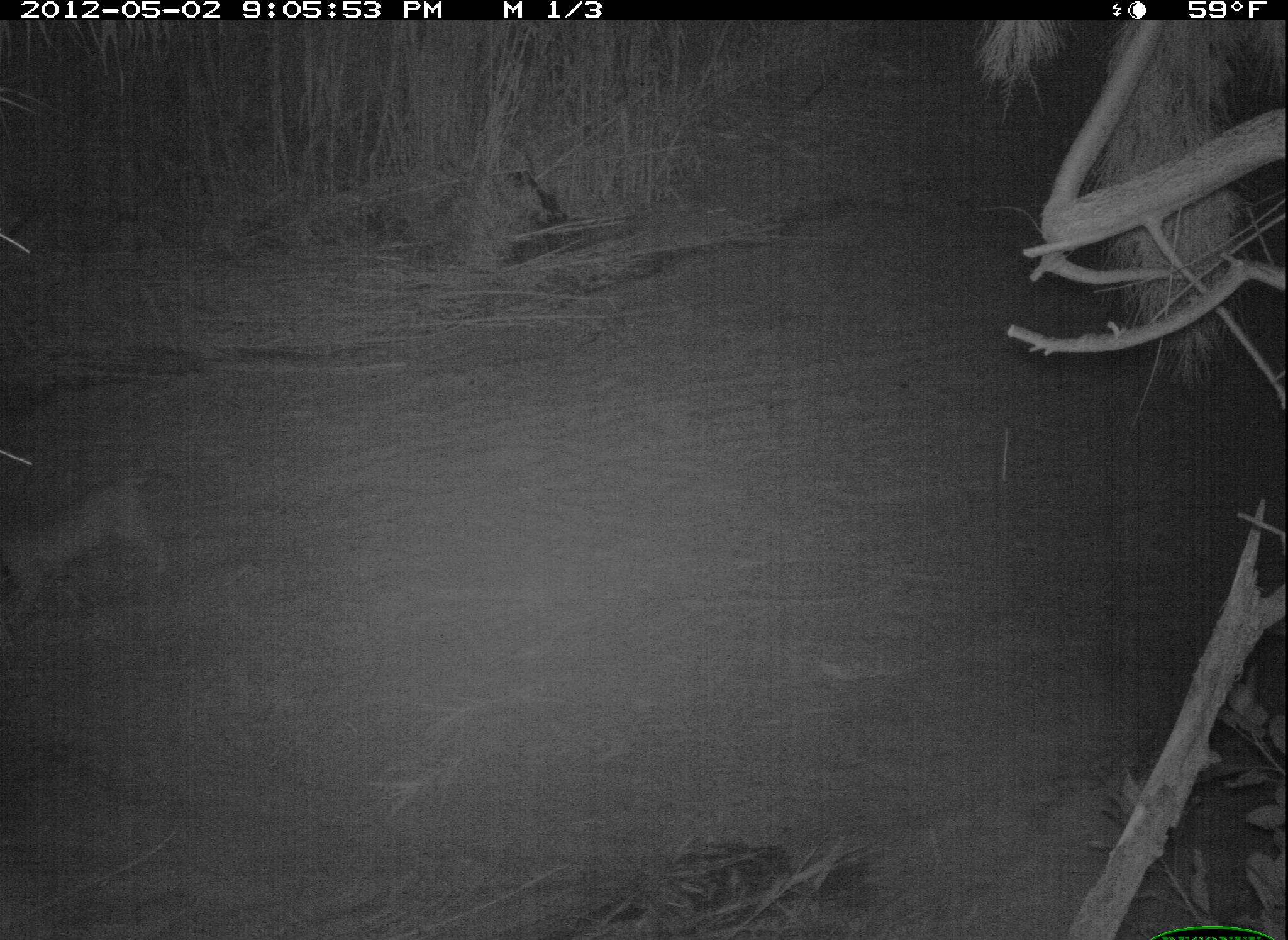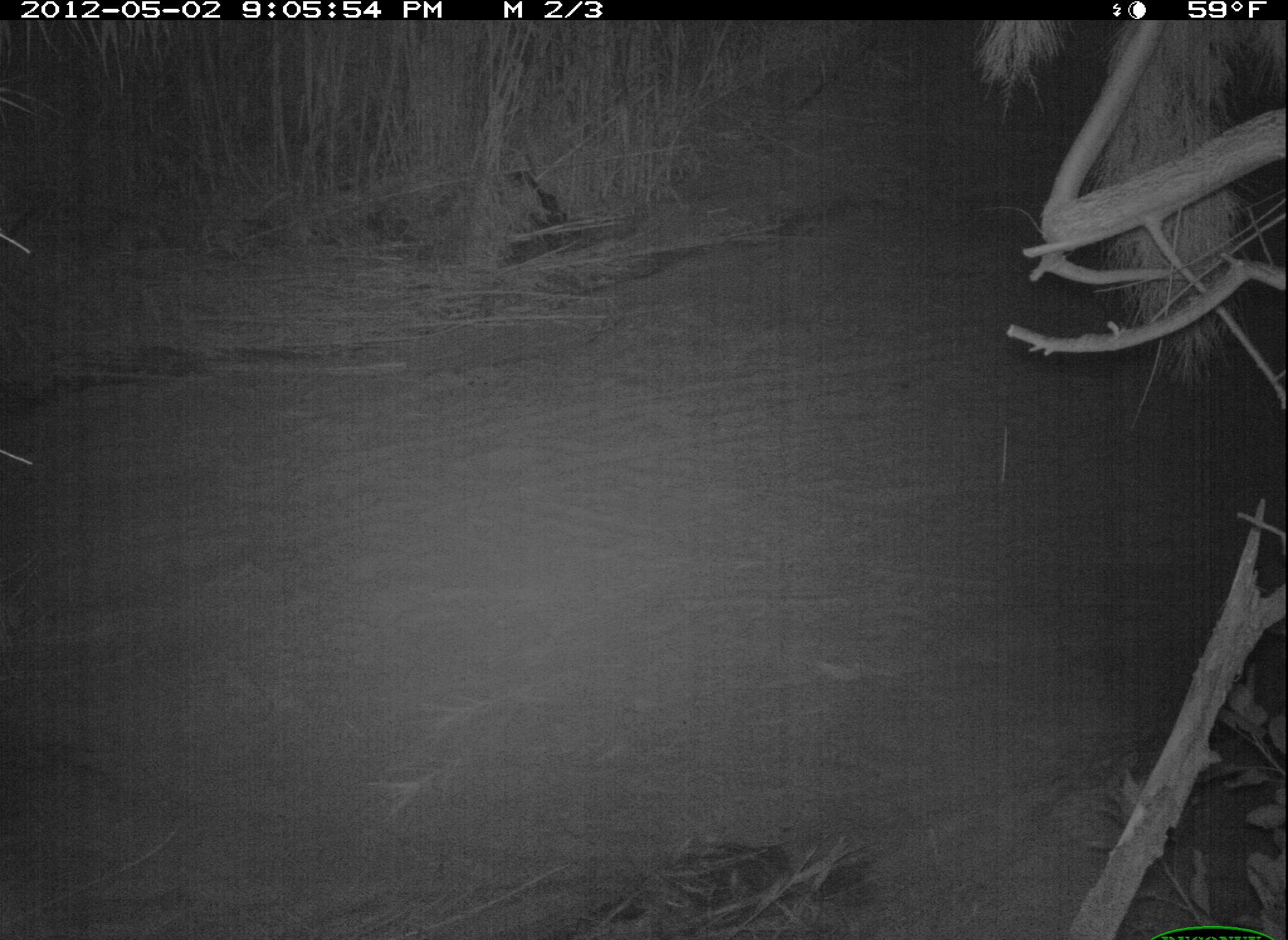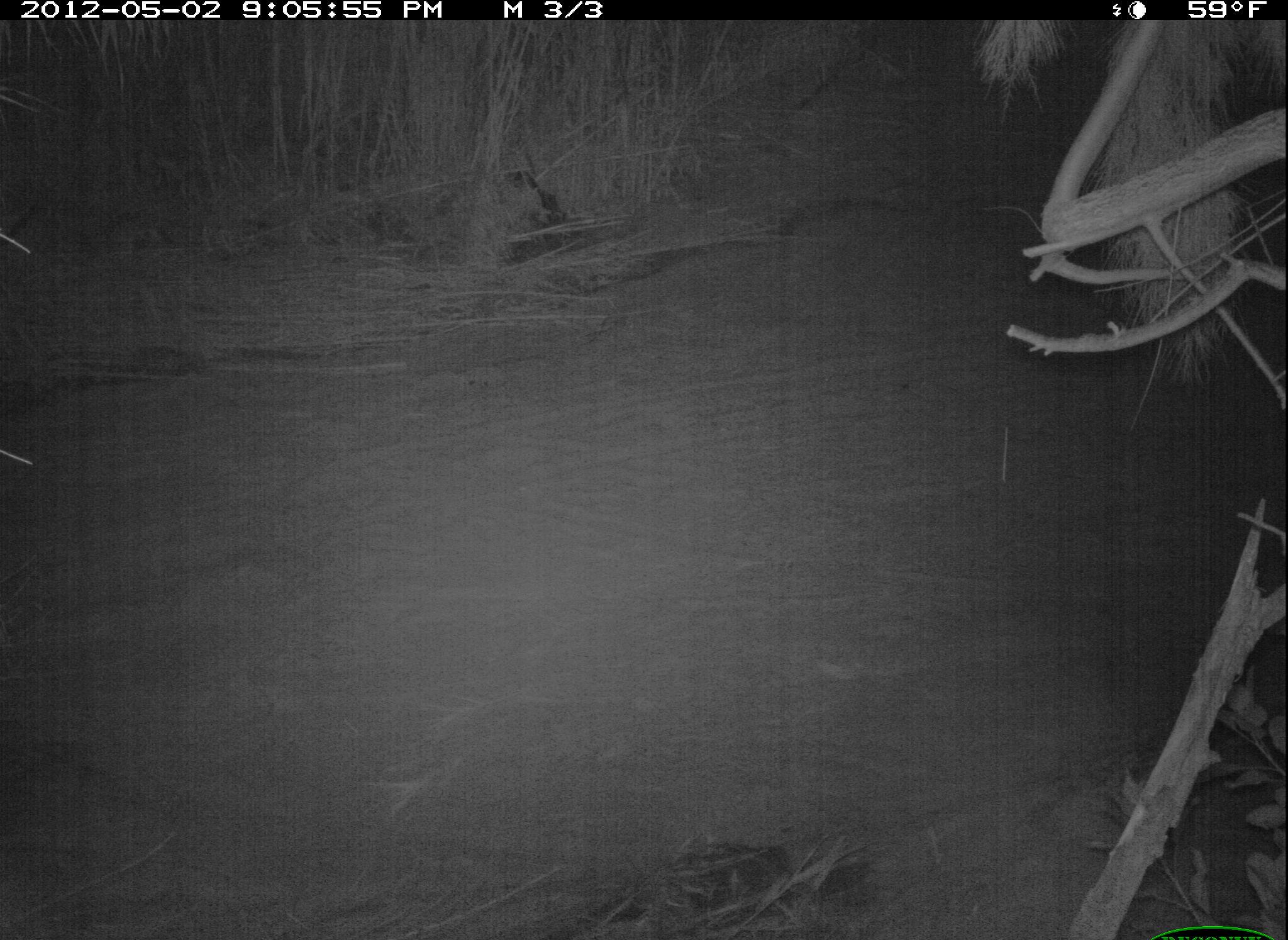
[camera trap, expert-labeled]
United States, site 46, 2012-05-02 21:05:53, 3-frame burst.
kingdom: Animalia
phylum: Chordata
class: Mammalia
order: Carnivora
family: Felidae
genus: Lynx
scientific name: Lynx rufus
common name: bobcat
Bobcat (Lynx rufus).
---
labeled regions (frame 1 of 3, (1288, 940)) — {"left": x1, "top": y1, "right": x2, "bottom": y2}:
bobcat: {"left": 0, "top": 449, "right": 185, "bottom": 639}